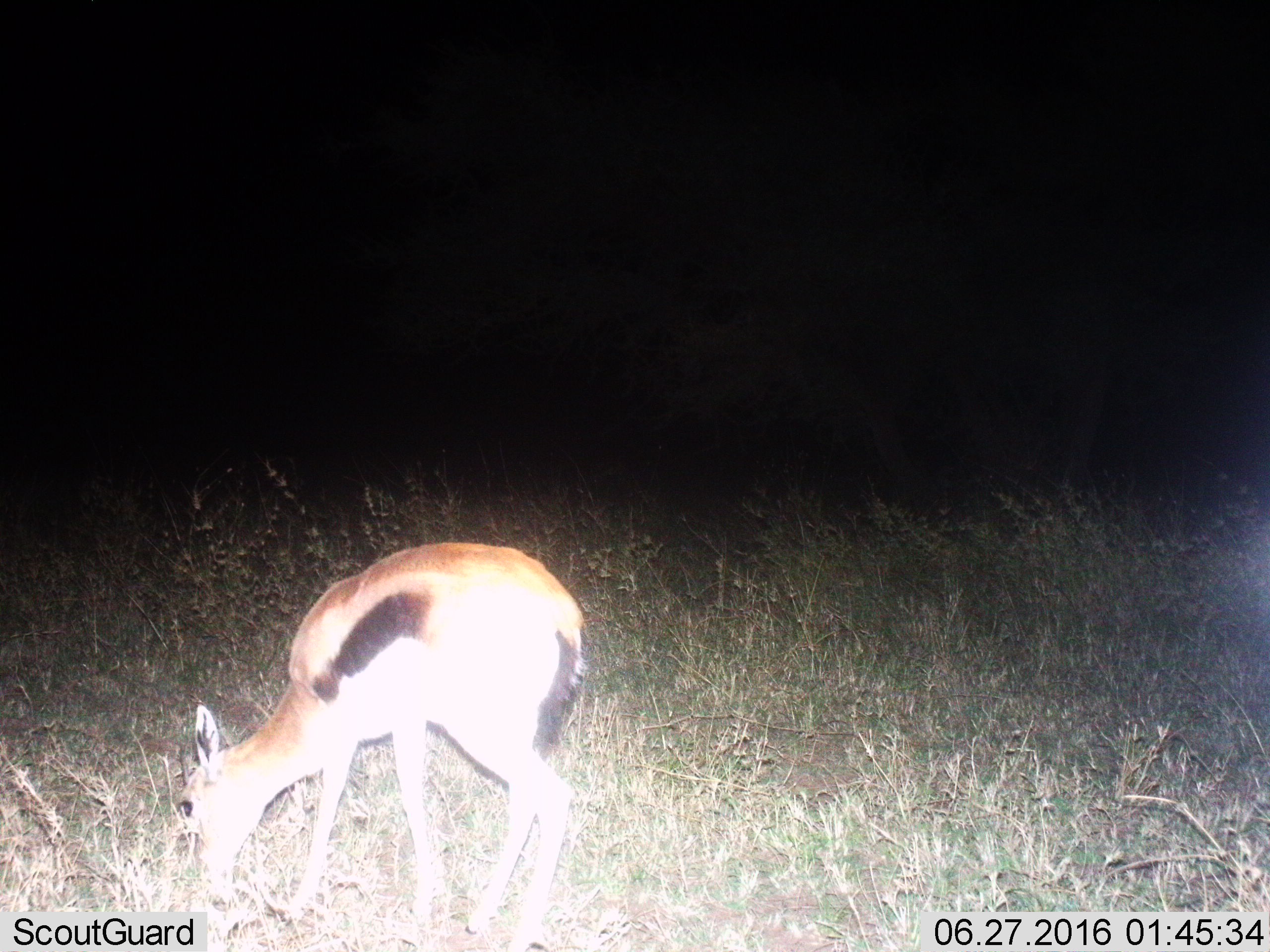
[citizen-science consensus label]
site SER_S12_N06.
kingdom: Animalia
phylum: Chordata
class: Mammalia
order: Artiodactyla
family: Bovidae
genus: Eudorcas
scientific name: Eudorcas thomsonii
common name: thomson's gazelle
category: gazellethomsons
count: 1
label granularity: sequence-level